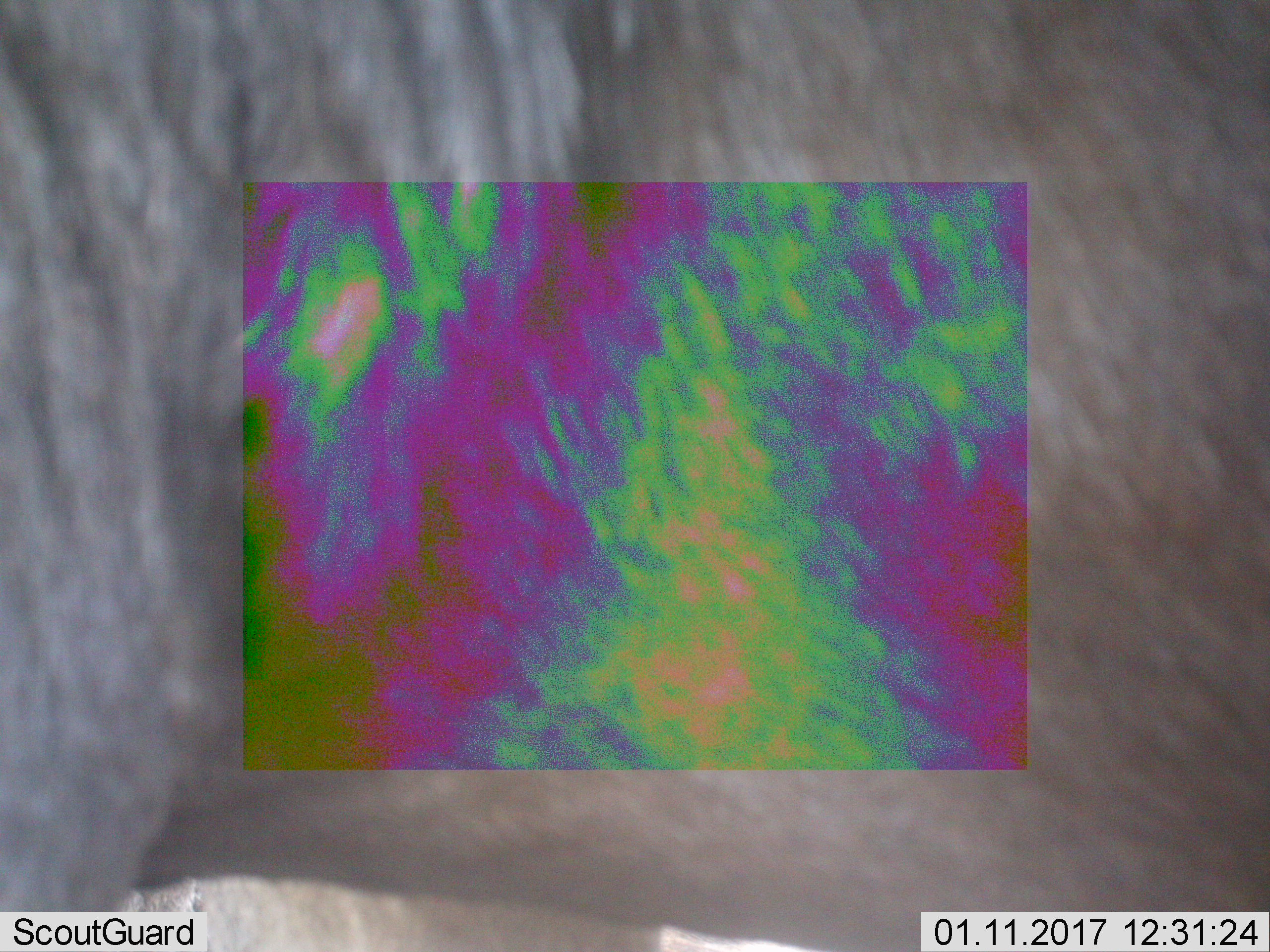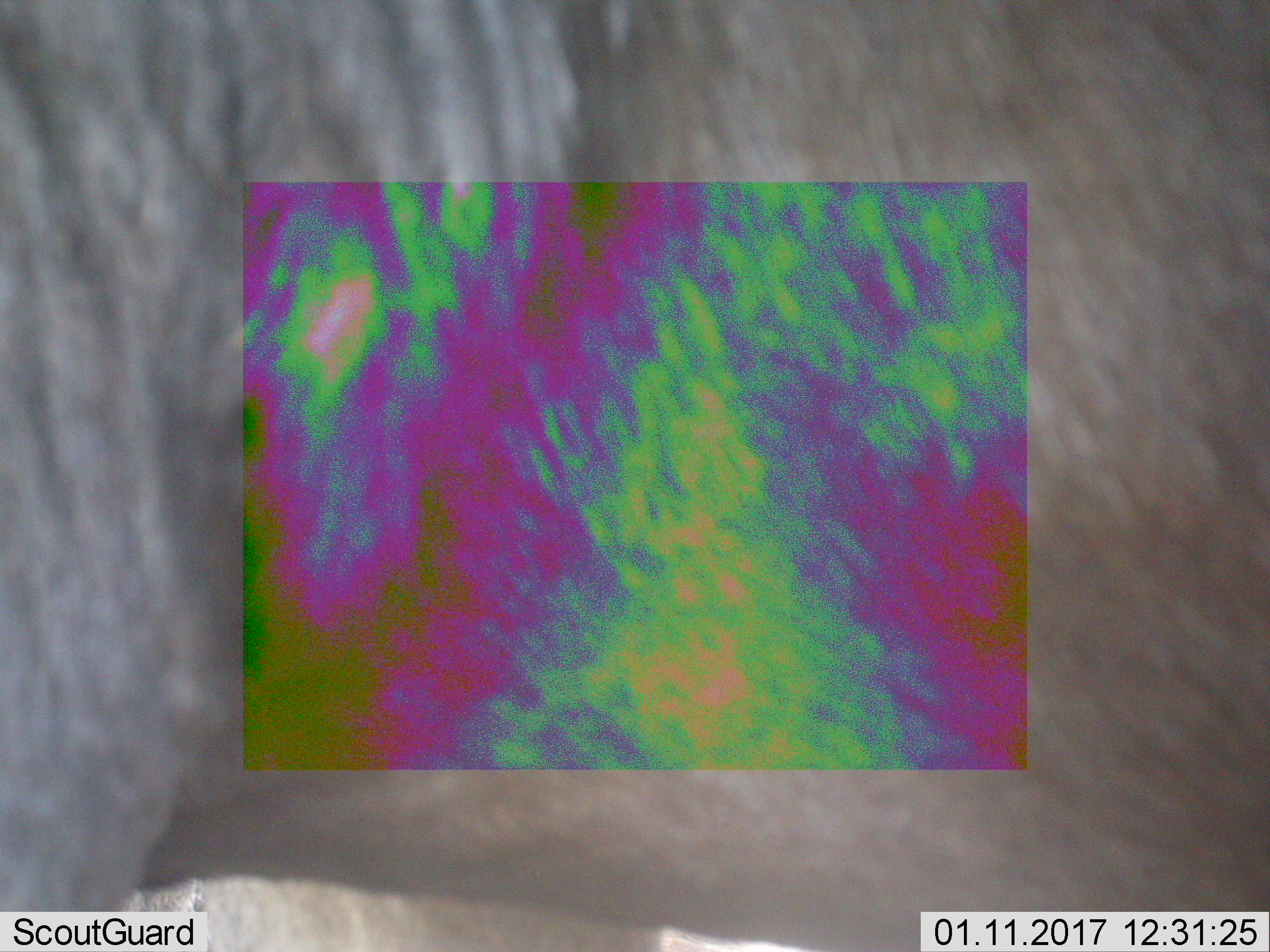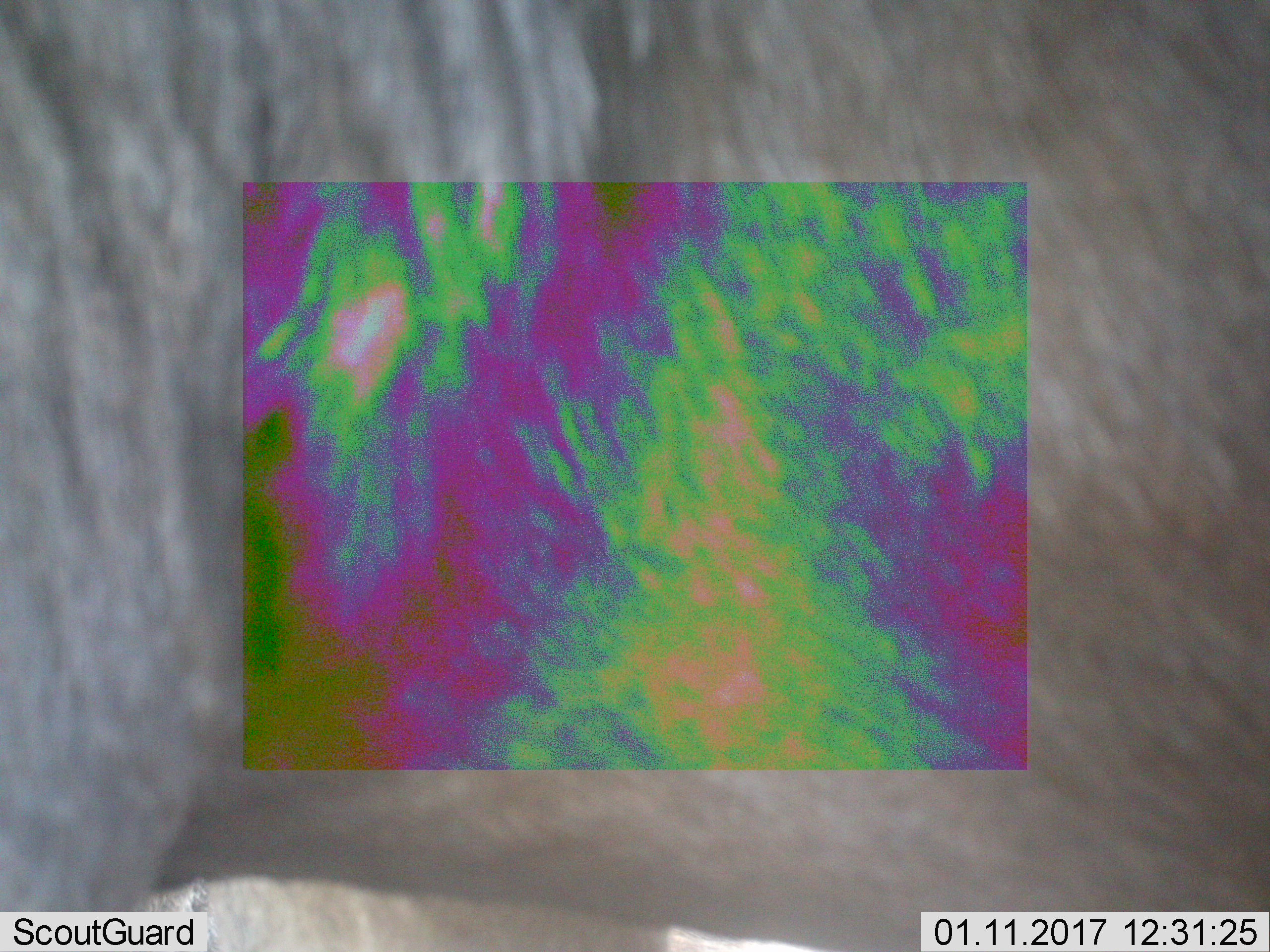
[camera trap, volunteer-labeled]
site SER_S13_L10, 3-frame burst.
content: unidentified animal